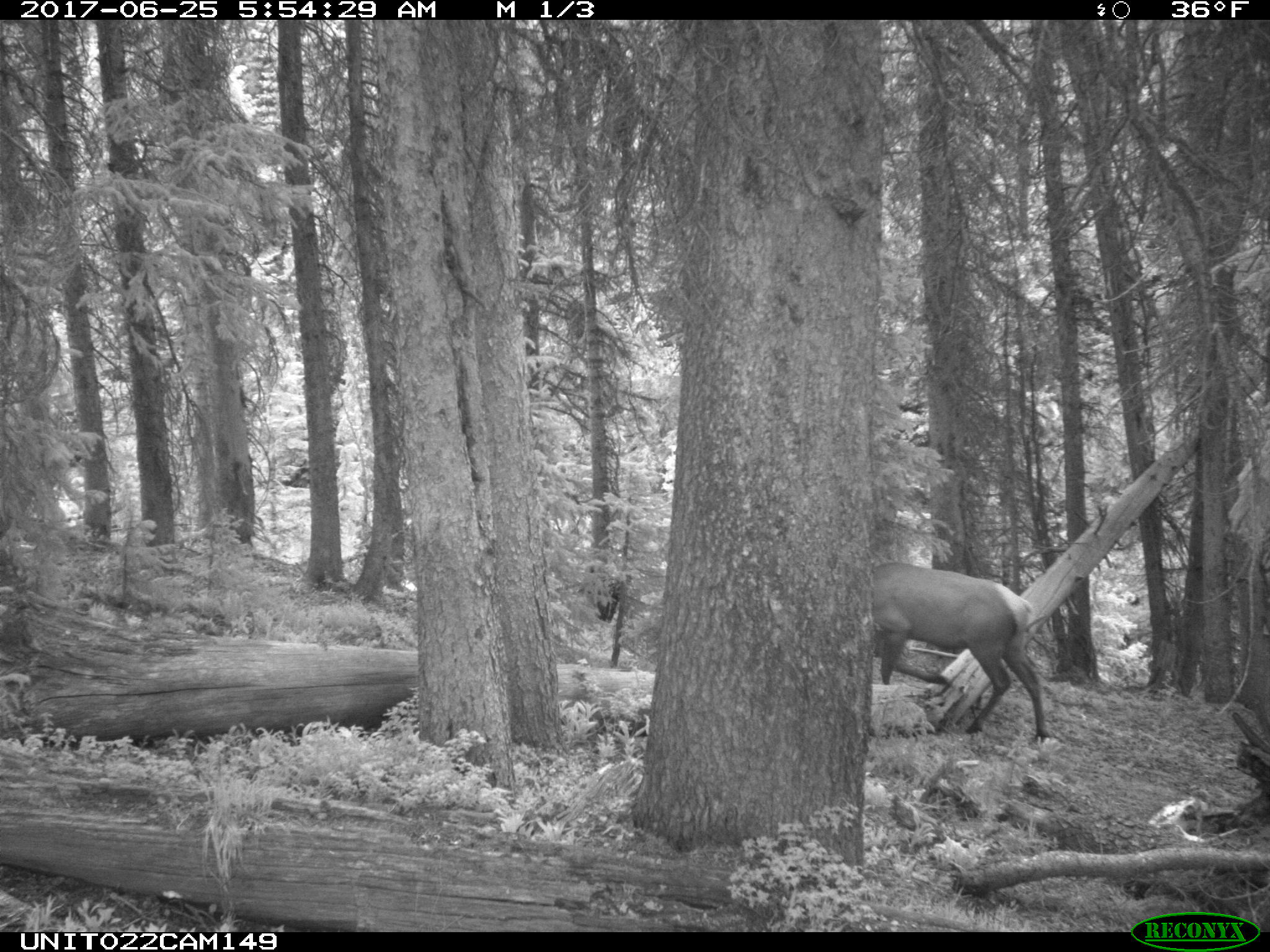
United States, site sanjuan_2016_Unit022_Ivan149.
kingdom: Animalia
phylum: Chordata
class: Mammalia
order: Artiodactyla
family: Cervidae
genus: Cervus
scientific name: Cervus elaphus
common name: red deer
Cervus elaphus (red deer).